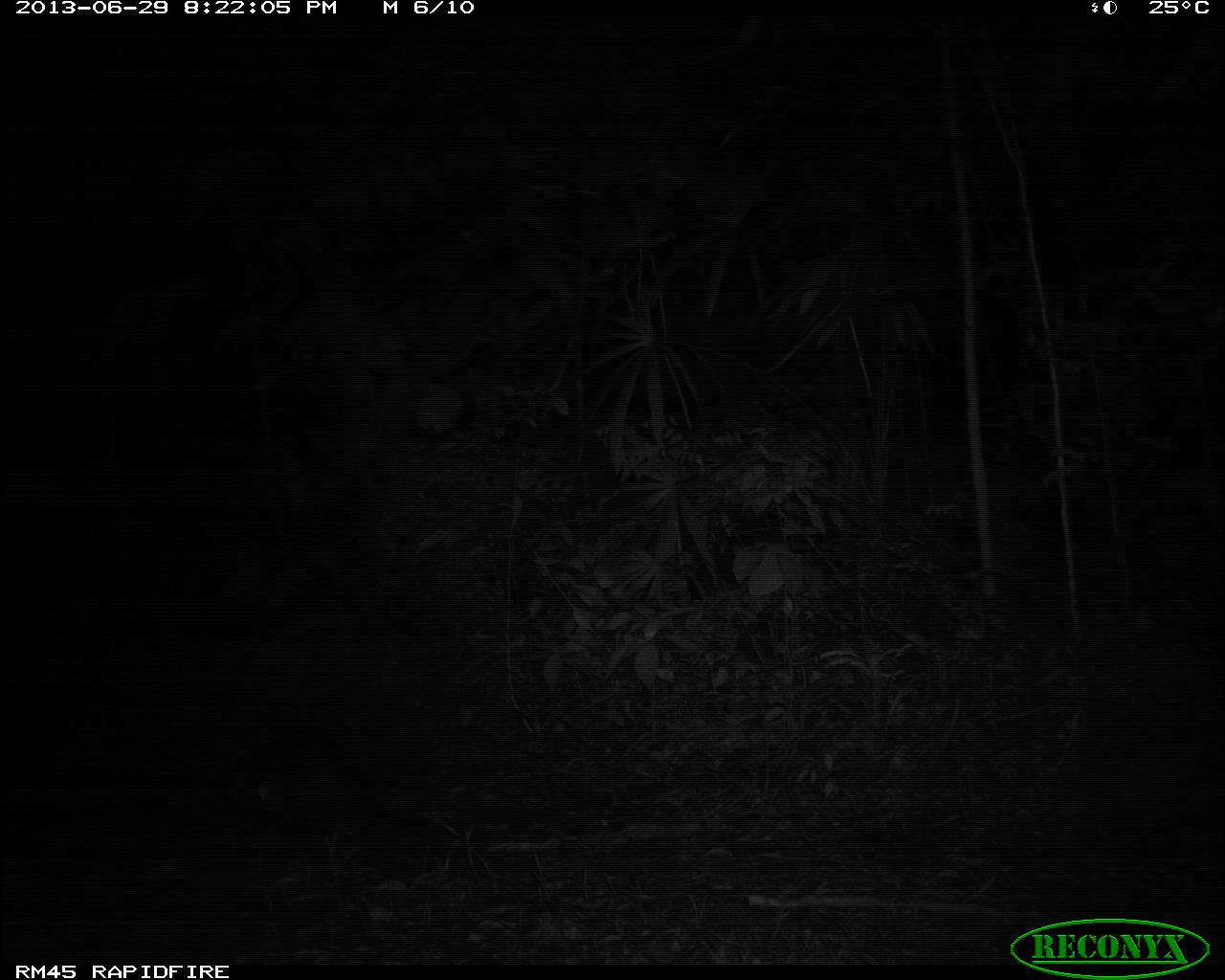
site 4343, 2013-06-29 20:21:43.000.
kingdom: Animalia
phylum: Chordata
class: Mammalia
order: Carnivora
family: Procyonidae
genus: Procyon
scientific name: Procyon lotor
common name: common raccoon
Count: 1.